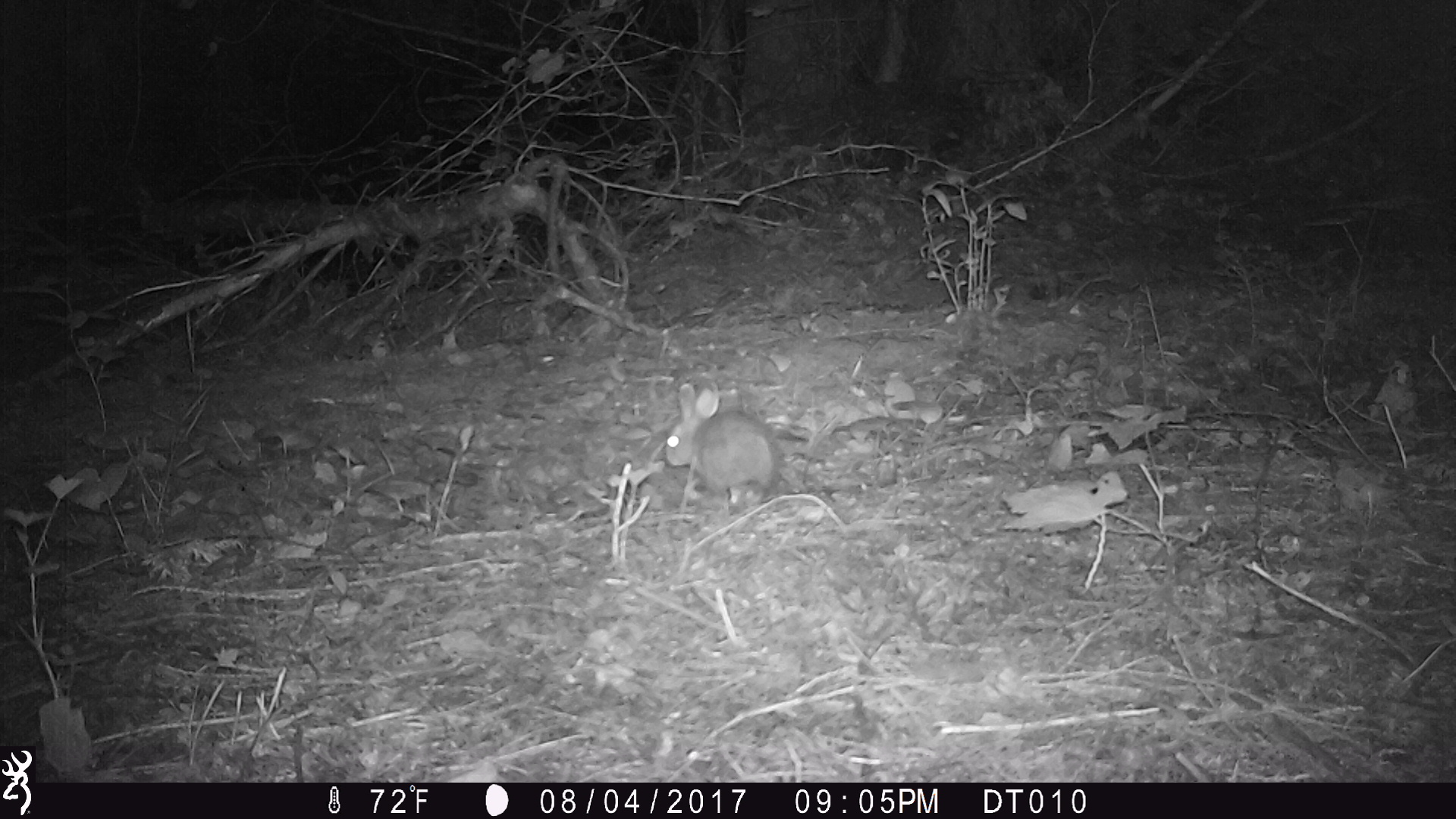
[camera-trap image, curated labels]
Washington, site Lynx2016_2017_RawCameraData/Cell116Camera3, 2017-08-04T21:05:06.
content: unidentified animal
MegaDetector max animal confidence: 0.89